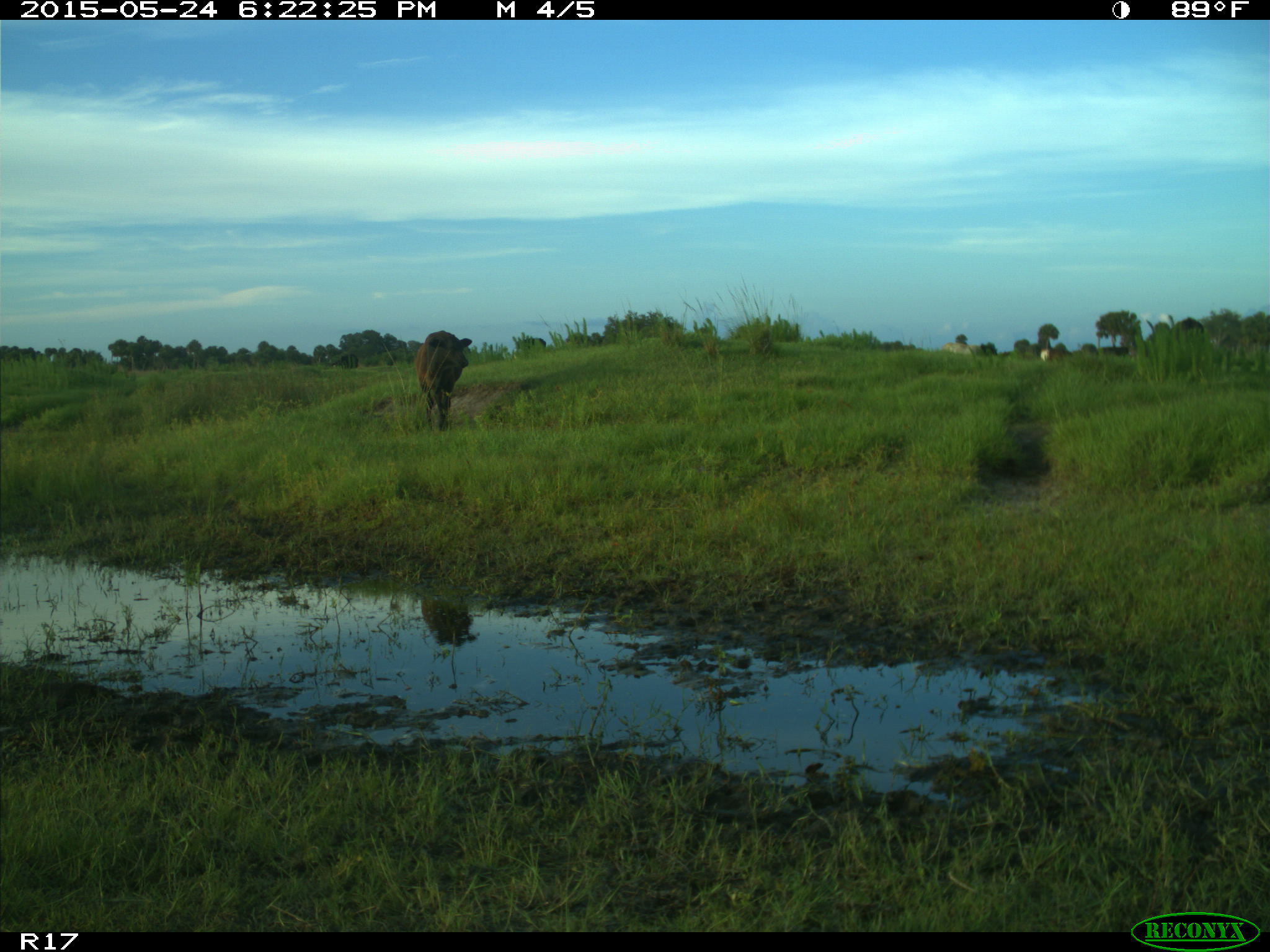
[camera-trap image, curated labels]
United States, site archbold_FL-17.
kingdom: Animalia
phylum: Chordata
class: Mammalia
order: Artiodactyla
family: Bovidae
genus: Bos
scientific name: Bos taurus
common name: domestic cow